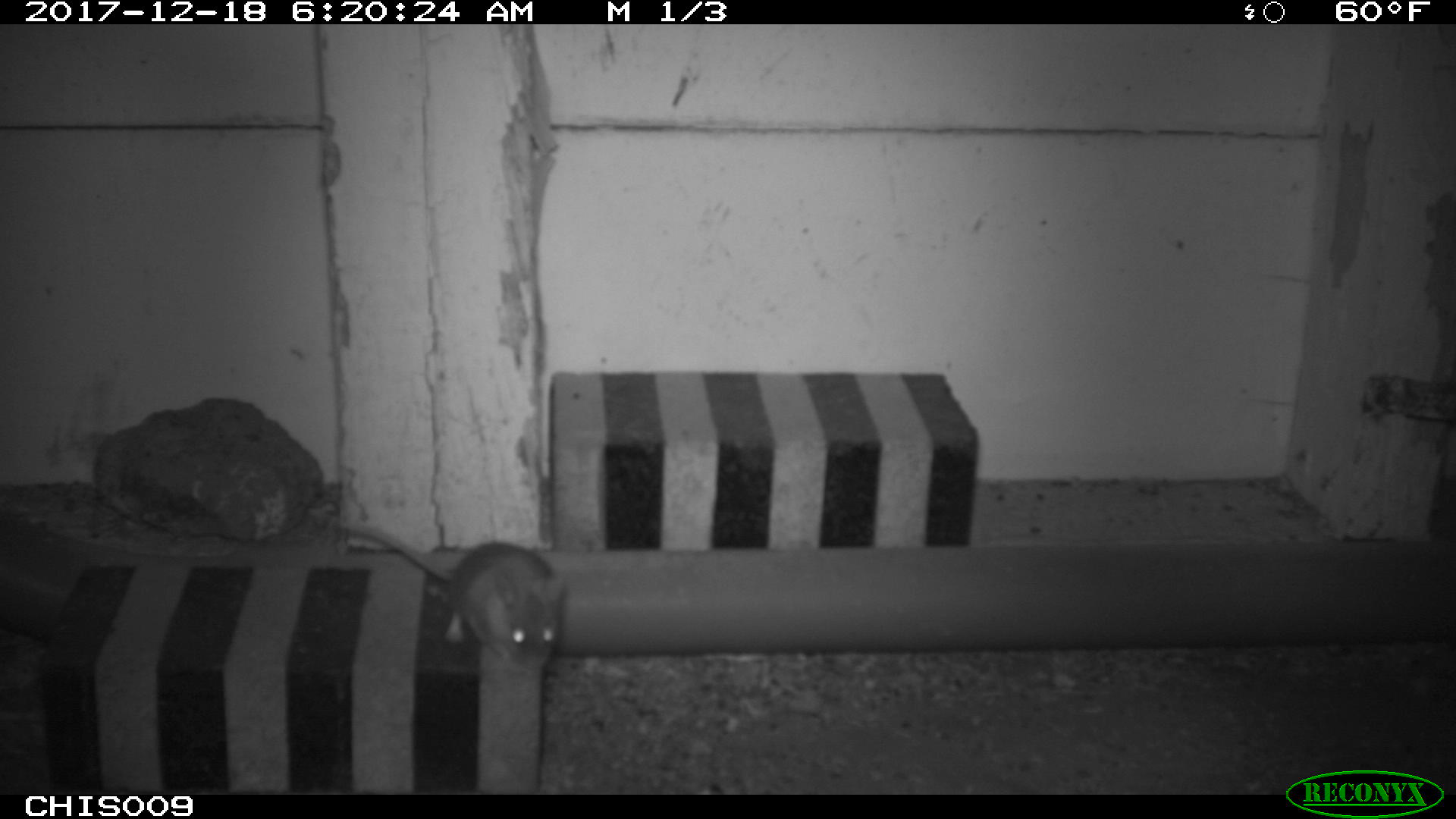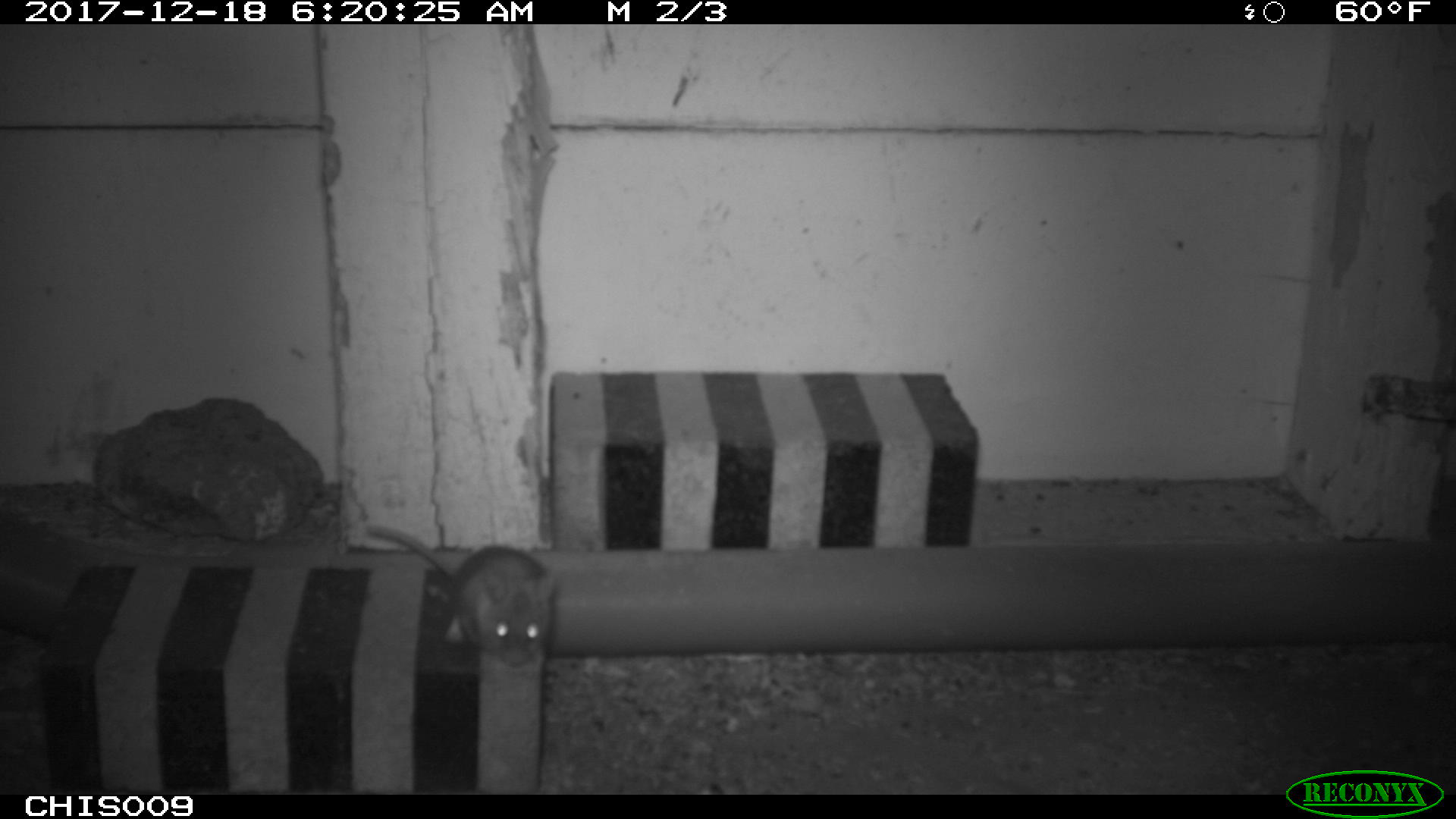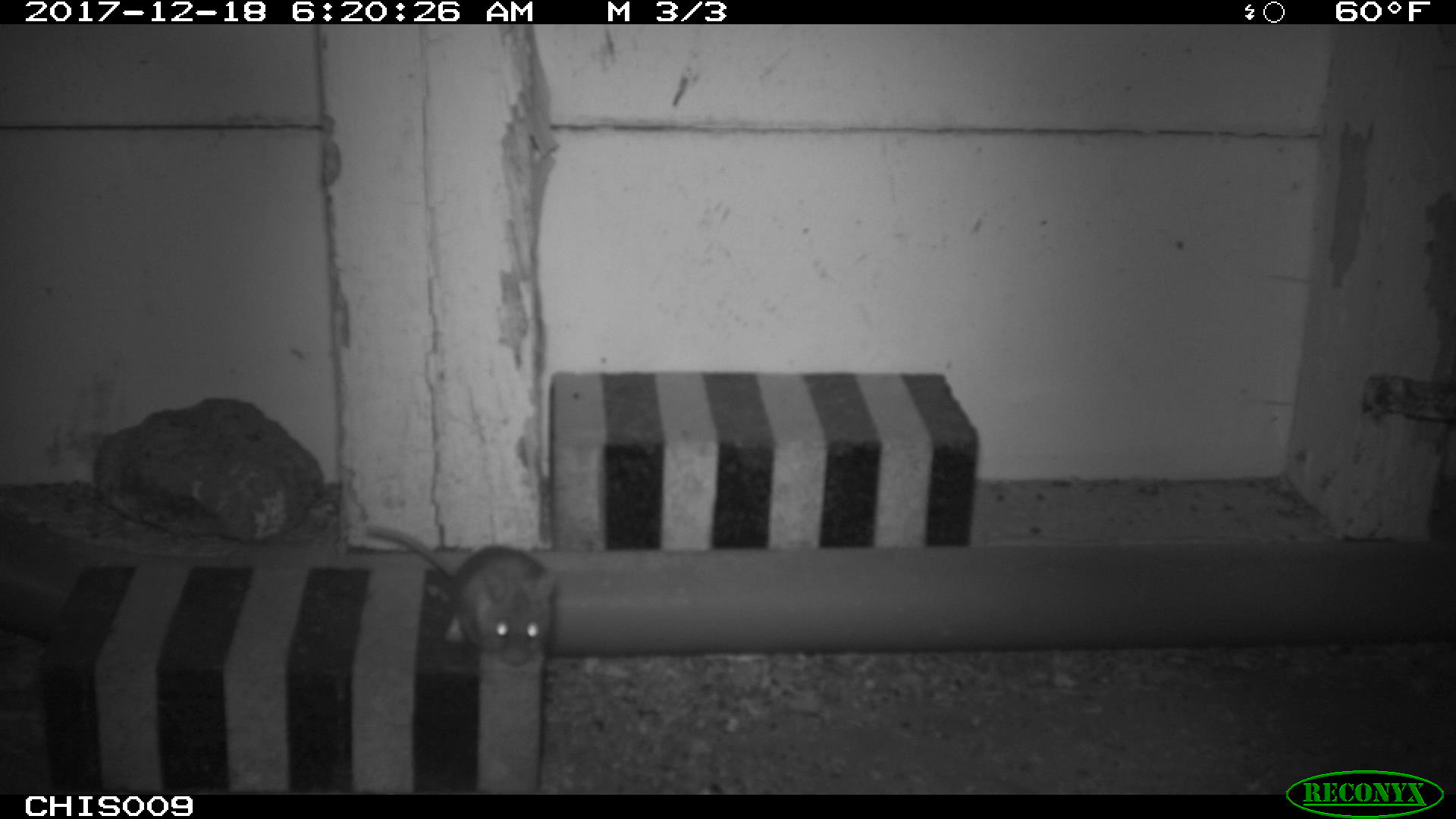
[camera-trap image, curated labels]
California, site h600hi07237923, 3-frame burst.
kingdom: Animalia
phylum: Chordata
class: Mammalia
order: Rodentia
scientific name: Rodentia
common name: rodent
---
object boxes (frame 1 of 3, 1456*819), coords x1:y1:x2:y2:
rodent: 338:519:566:670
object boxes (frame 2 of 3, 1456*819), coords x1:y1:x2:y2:
rodent: 370:525:554:667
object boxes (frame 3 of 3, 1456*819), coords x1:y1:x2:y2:
rodent: 368:526:556:666